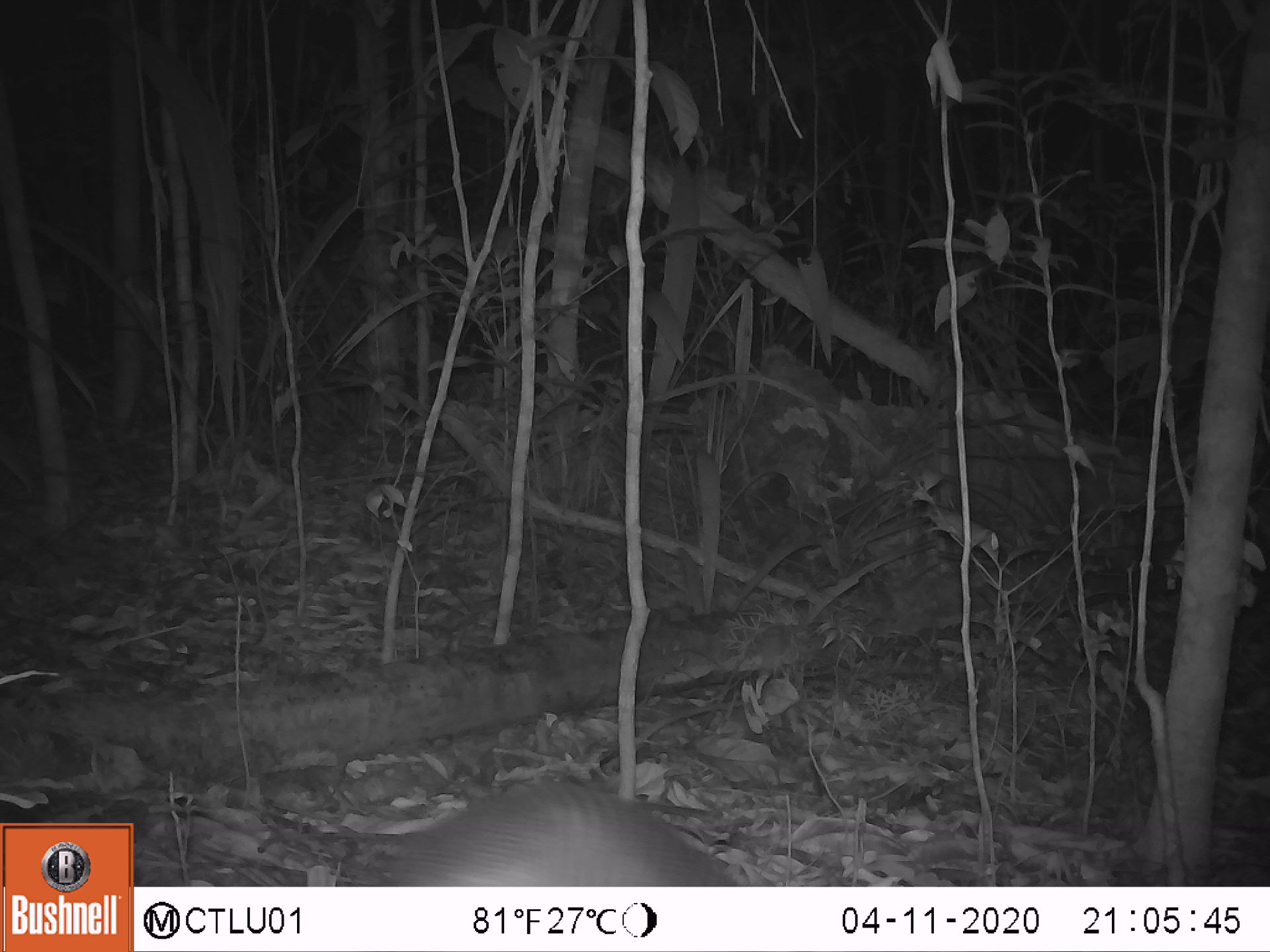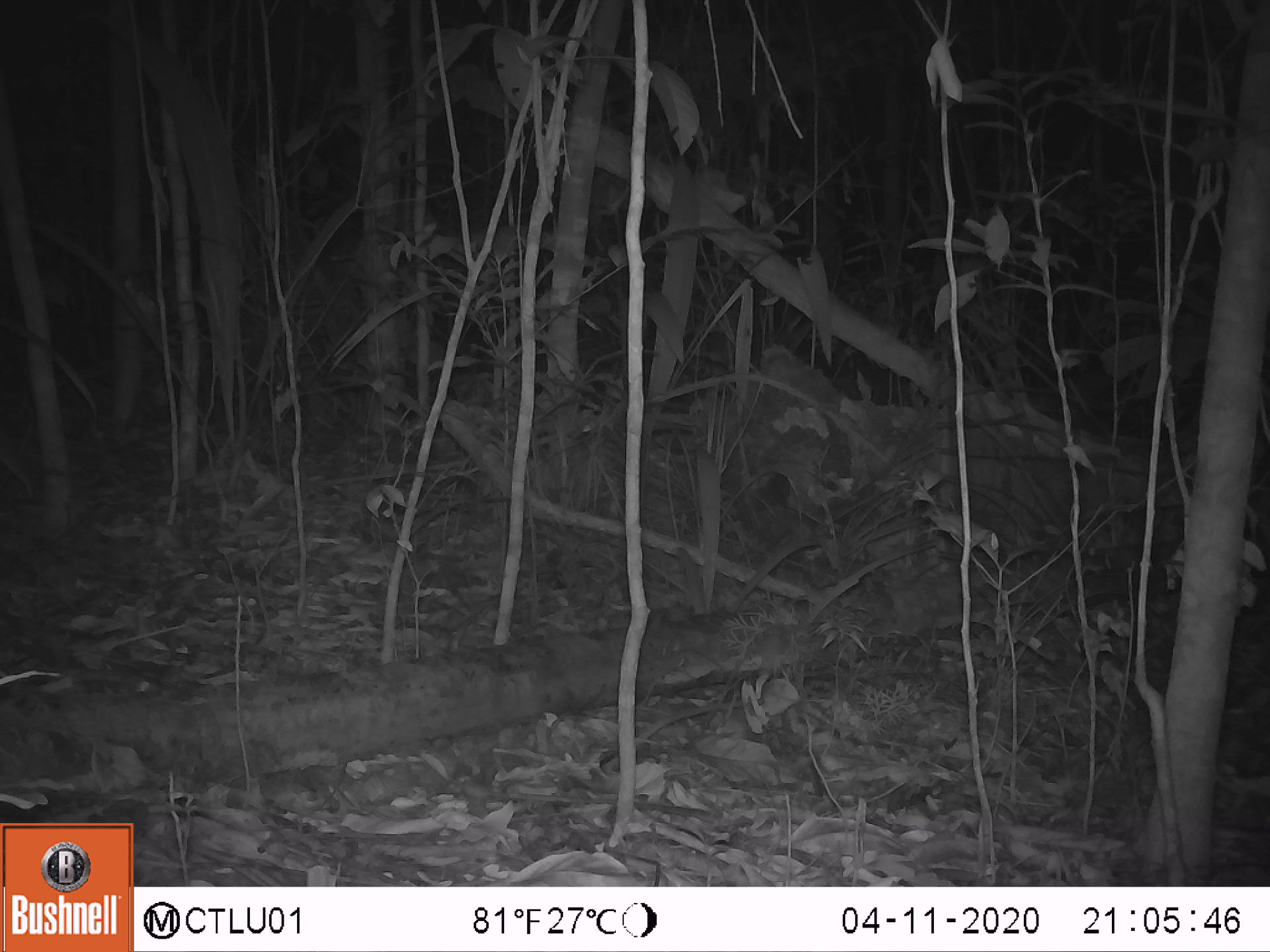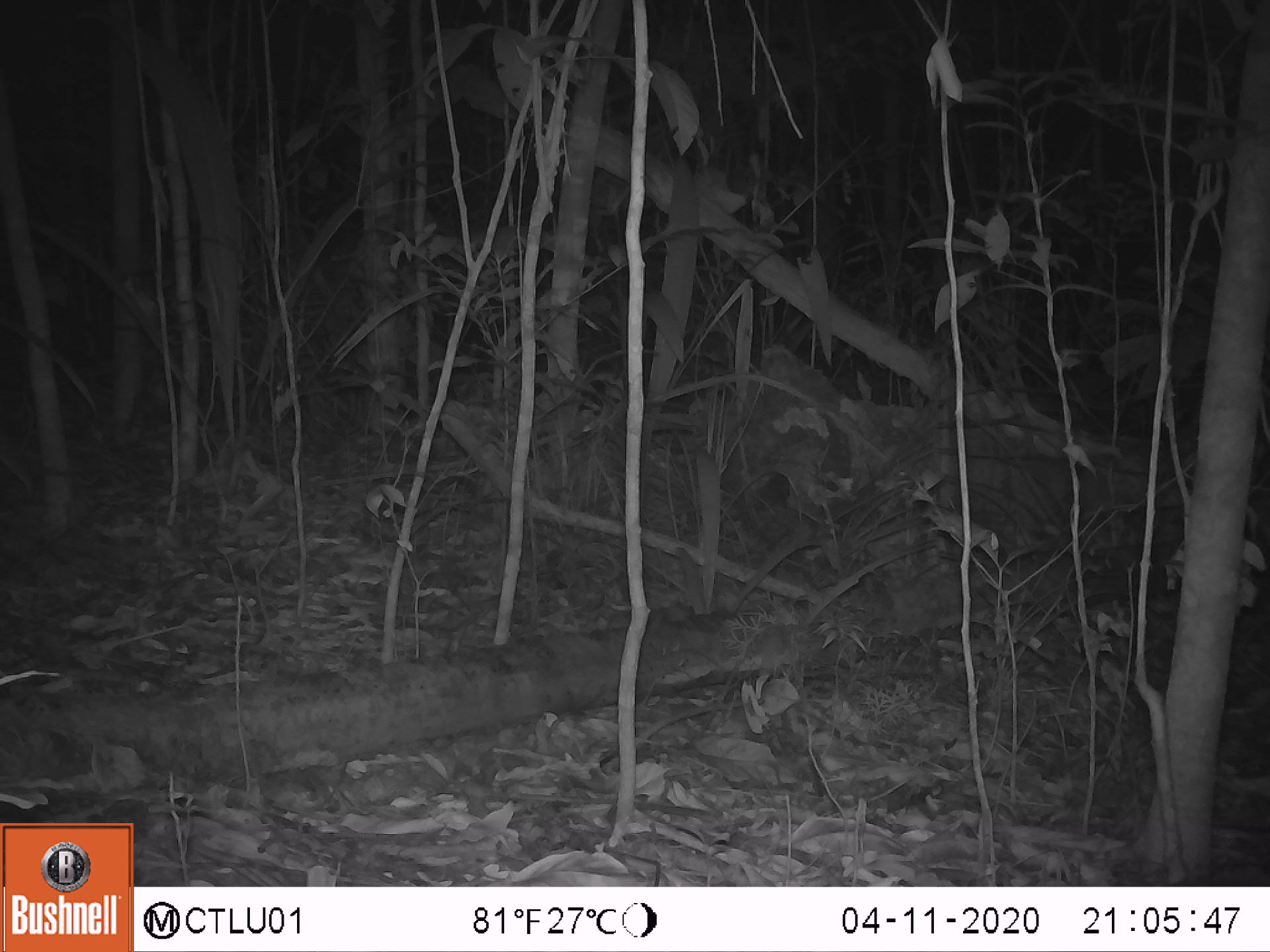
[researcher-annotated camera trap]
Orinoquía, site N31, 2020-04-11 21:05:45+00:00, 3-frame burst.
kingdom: Animalia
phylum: Chordata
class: Mammalia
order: Cingulata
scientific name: Cingulata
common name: armadillo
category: unknown armadillo